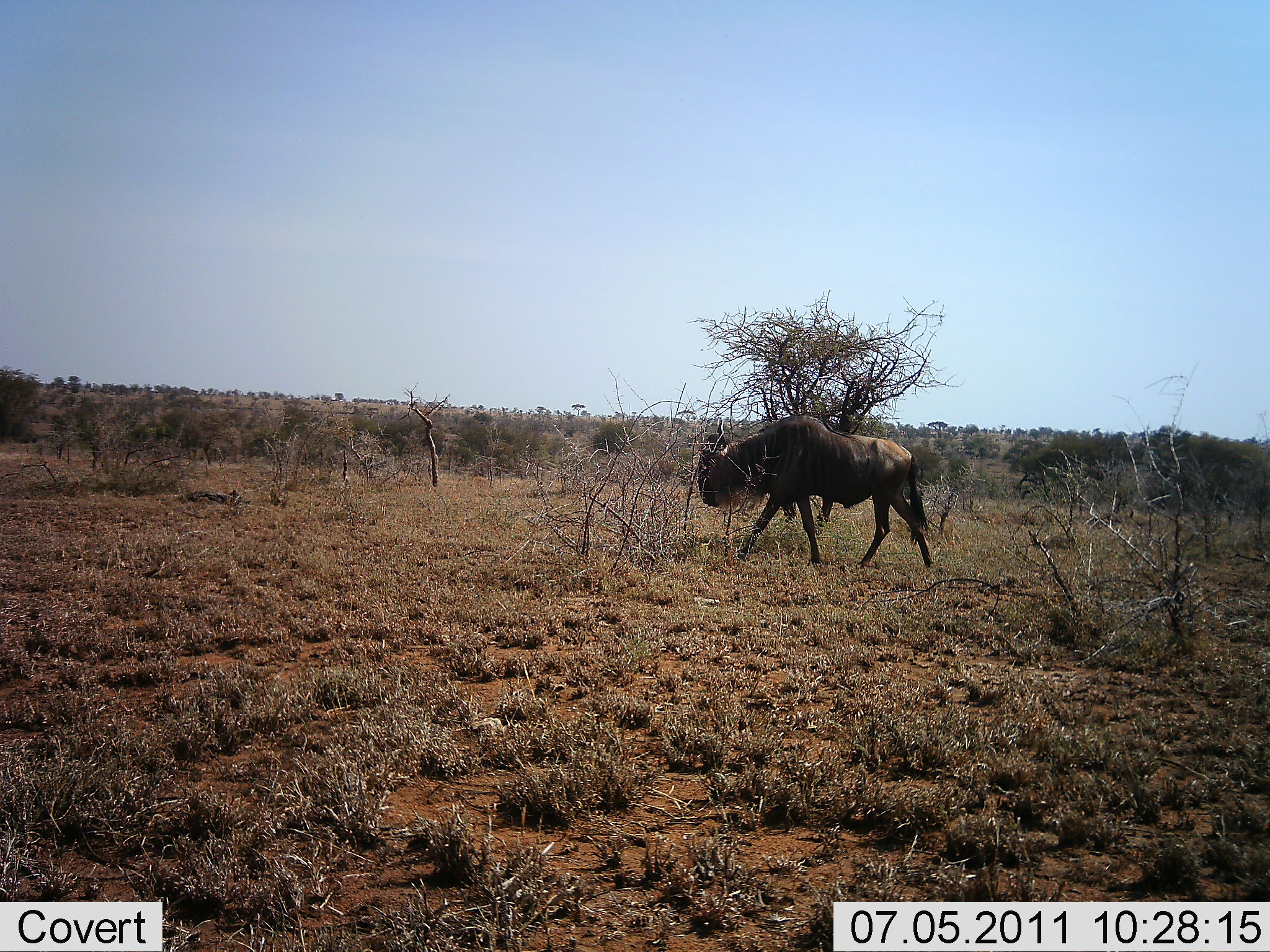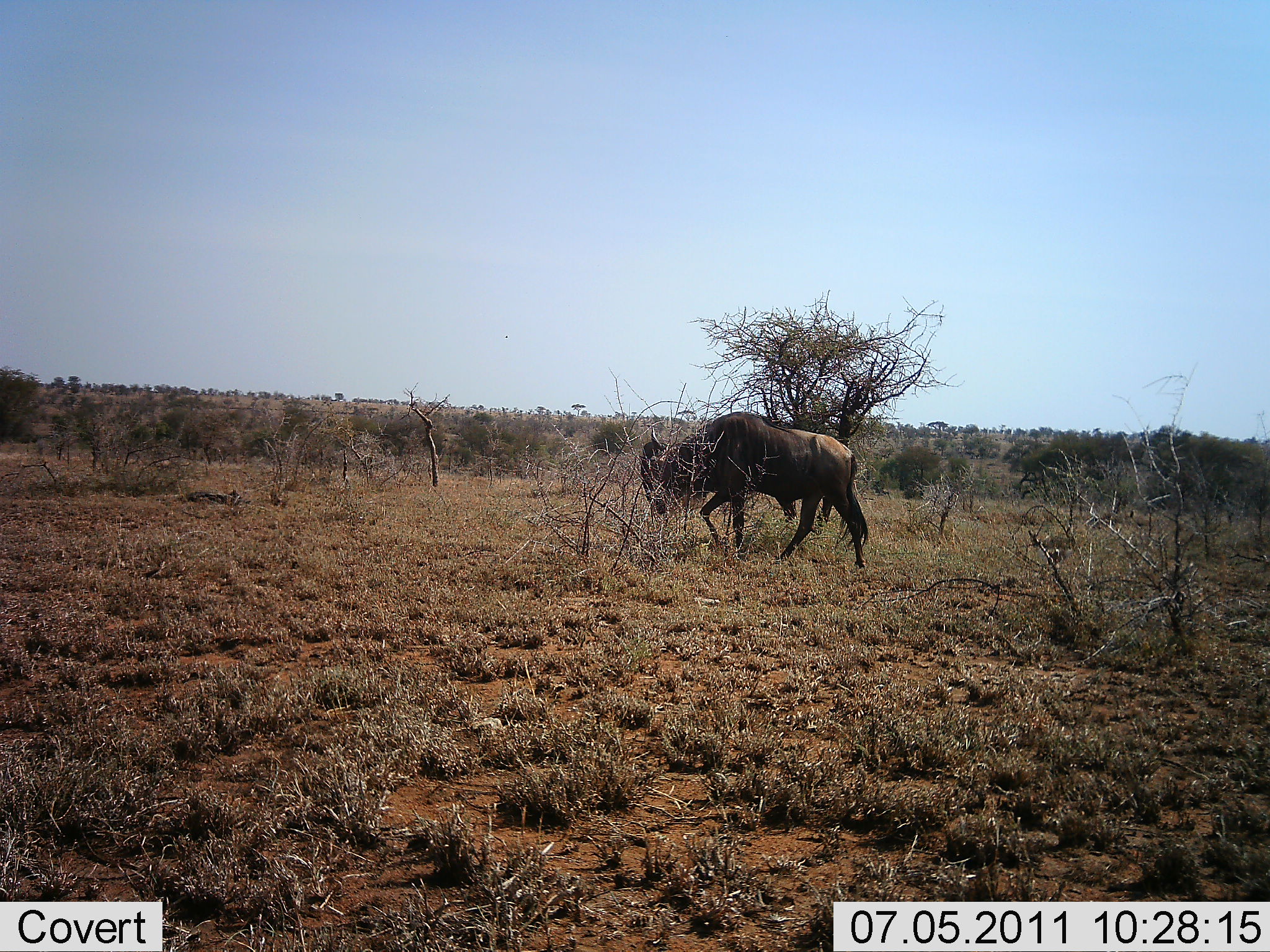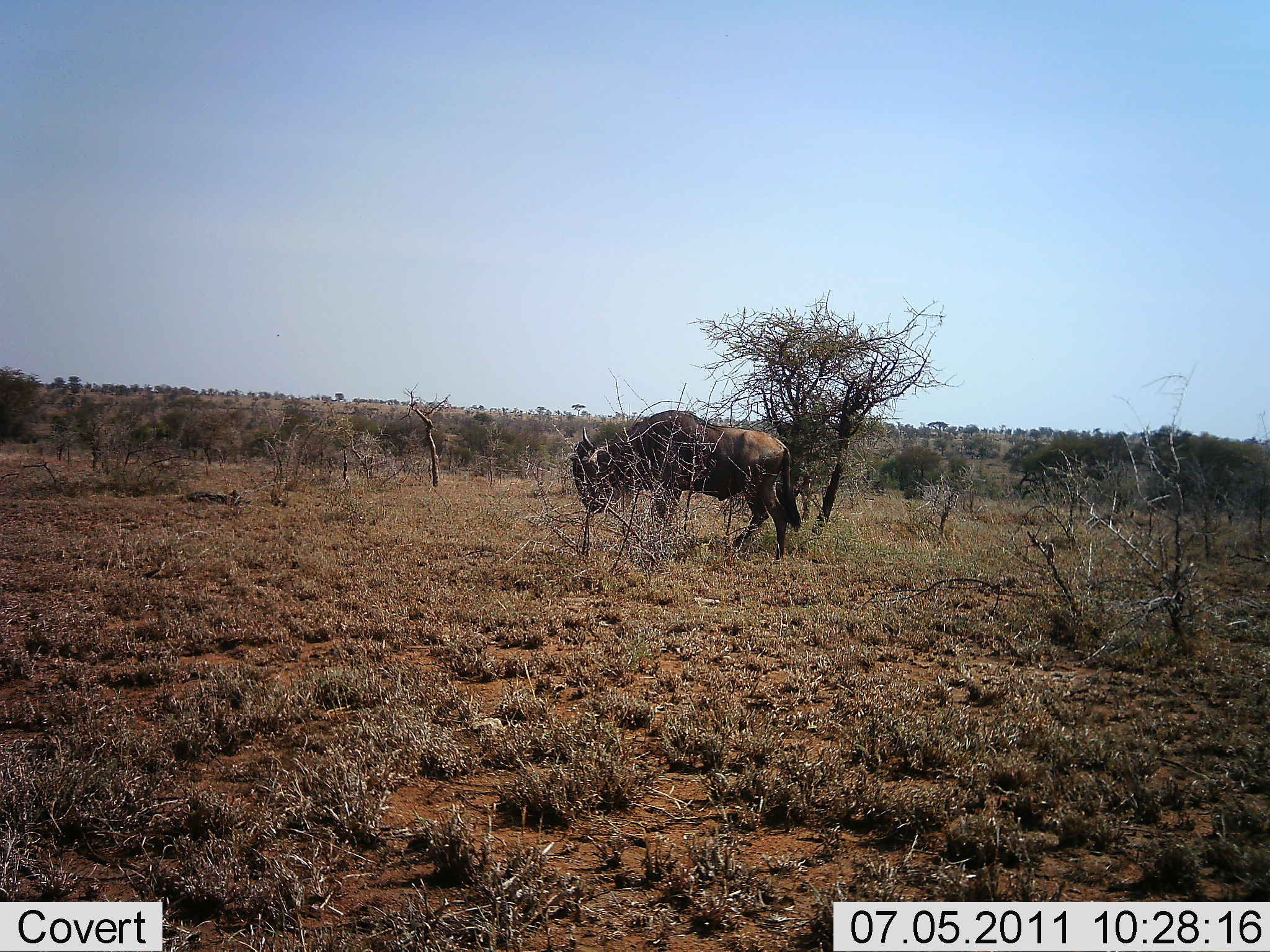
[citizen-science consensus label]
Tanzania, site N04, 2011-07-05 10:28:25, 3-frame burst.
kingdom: Animalia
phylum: Chordata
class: Mammalia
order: Artiodactyla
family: Bovidae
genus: Connochaetes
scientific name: Connochaetes taurinus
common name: blue wildebeest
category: wildebeest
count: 1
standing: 17%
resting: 0%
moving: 92%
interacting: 0%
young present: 0%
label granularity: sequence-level